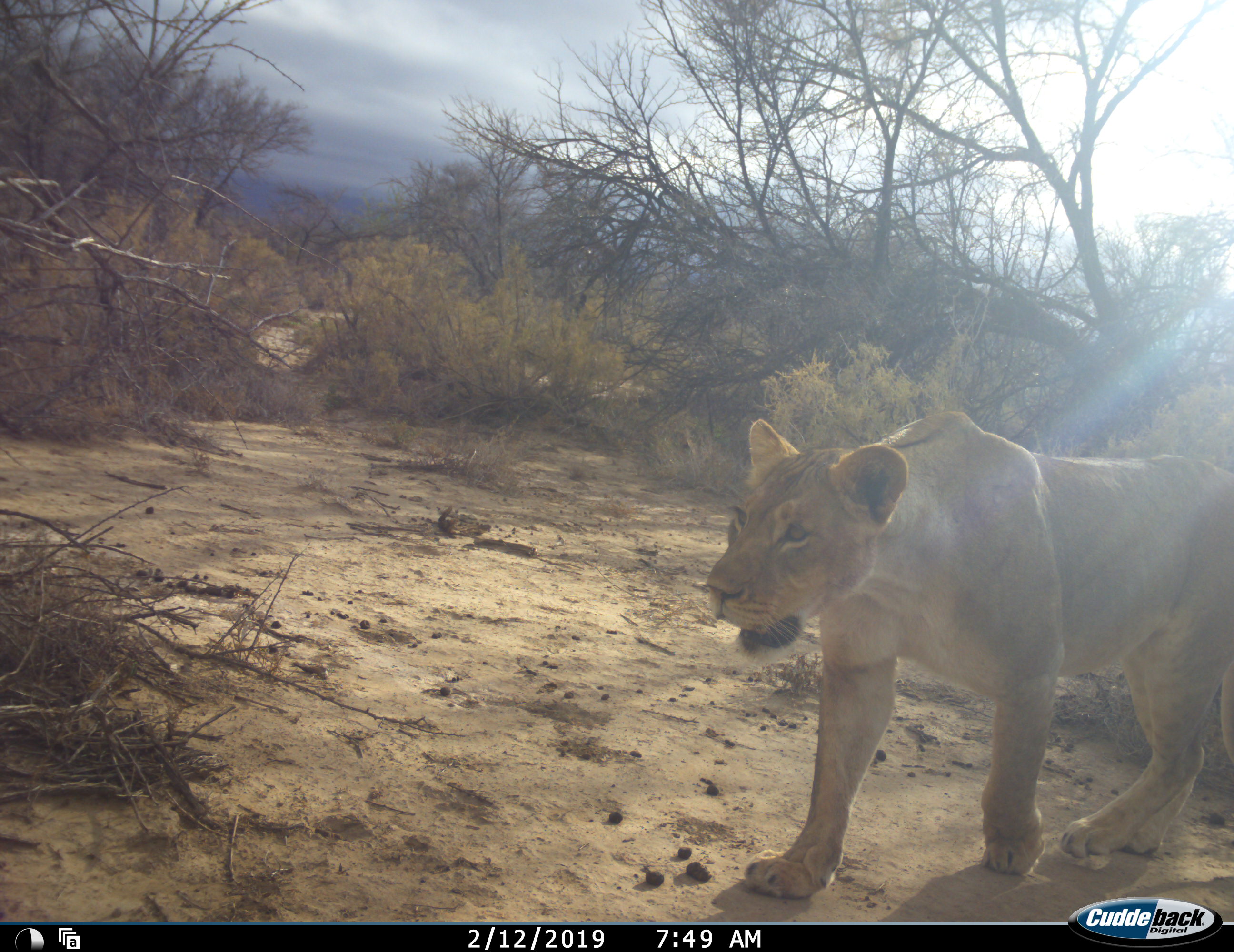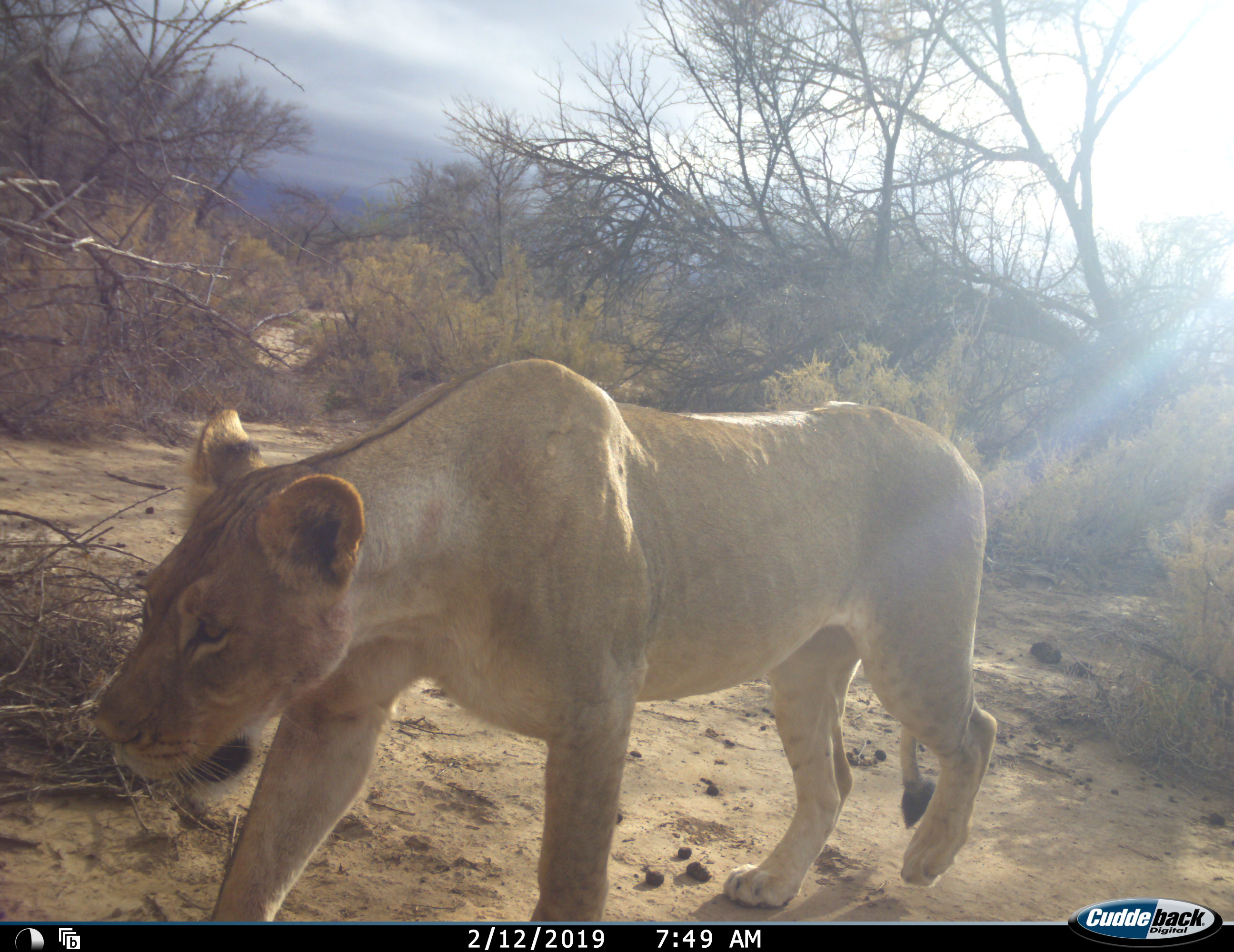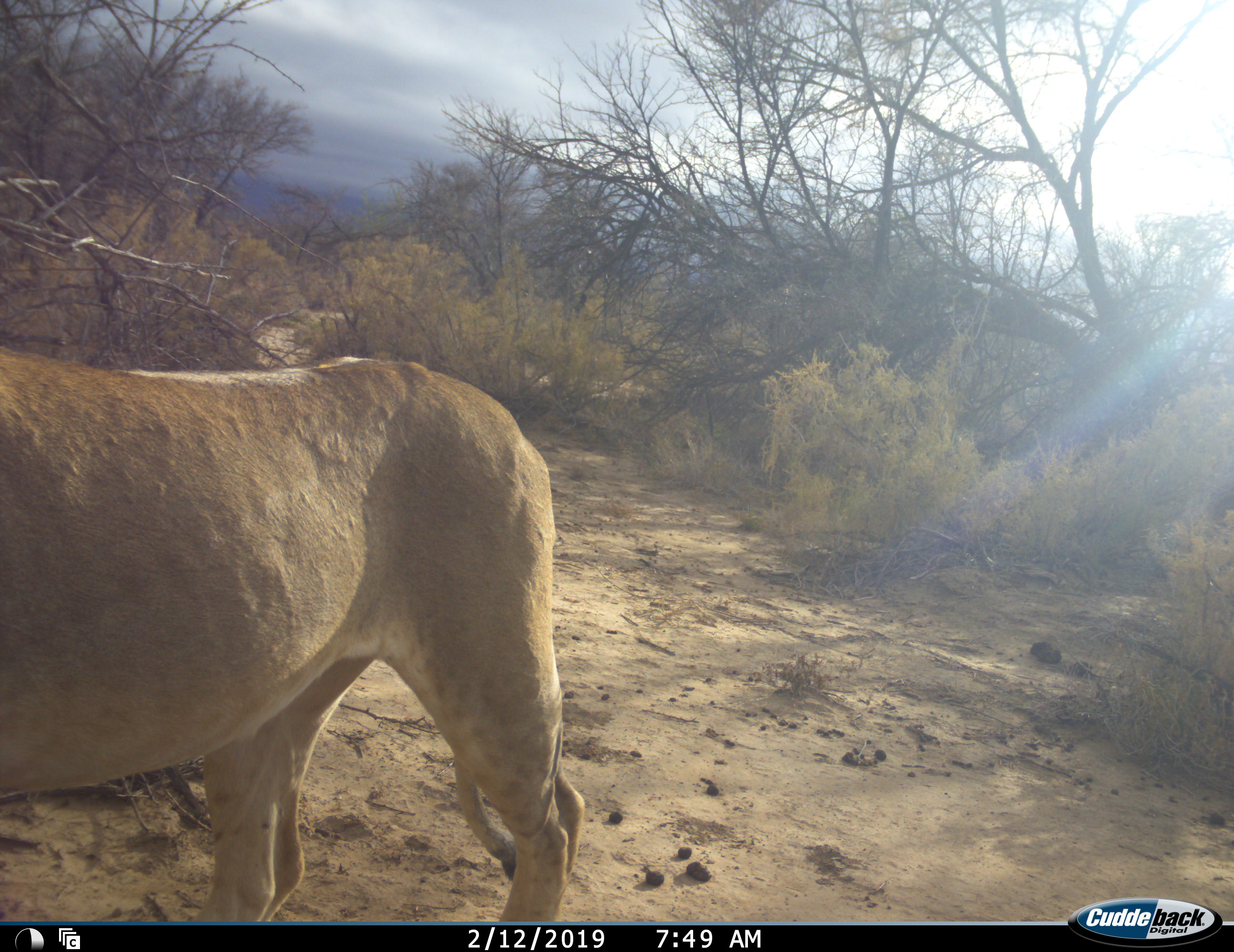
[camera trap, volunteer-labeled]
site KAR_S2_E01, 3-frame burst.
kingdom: Animalia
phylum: Chordata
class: Mammalia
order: Carnivora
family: Felidae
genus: Panthera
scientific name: Panthera leo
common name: lion female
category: lionfemale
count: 1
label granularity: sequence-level